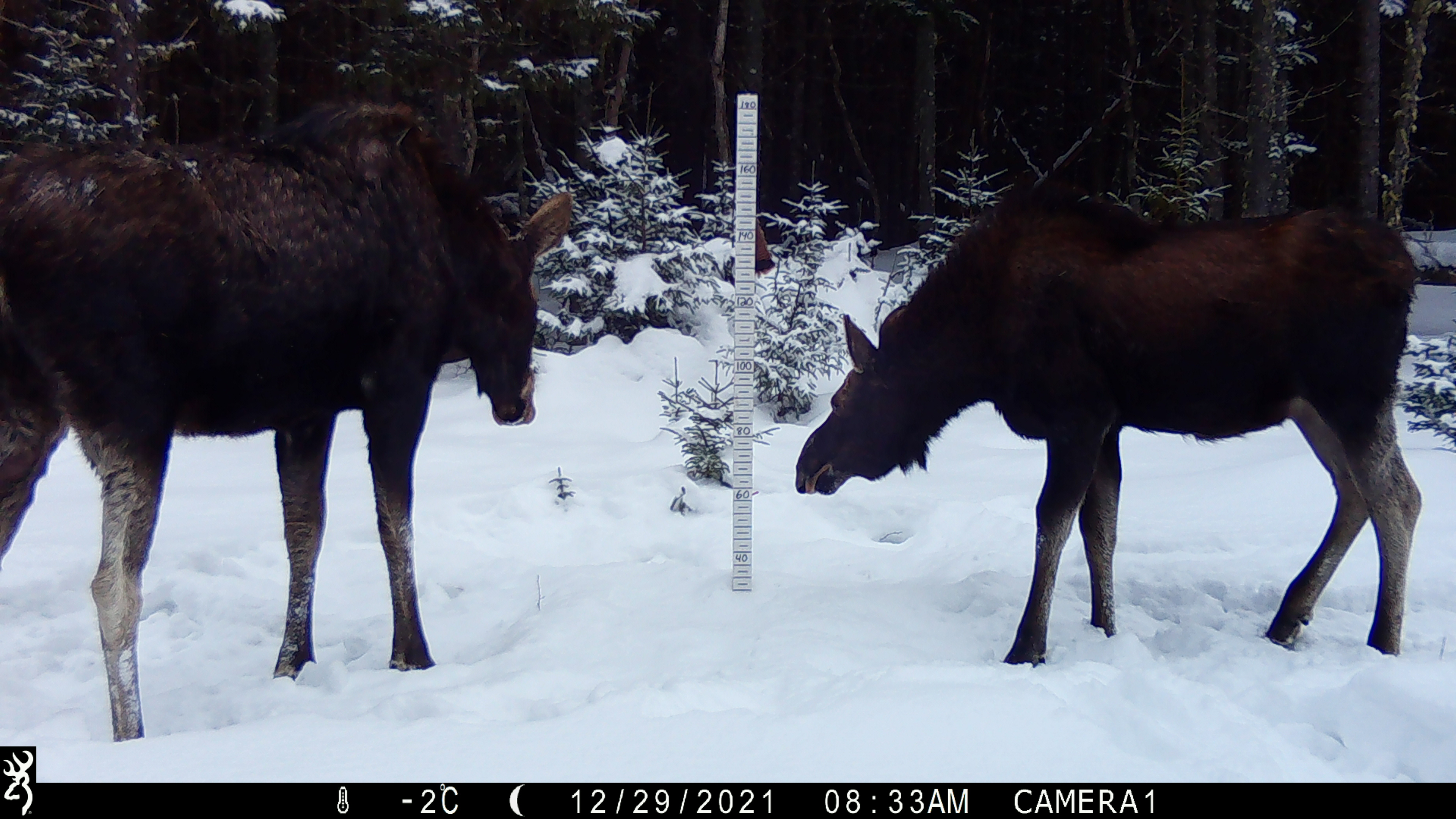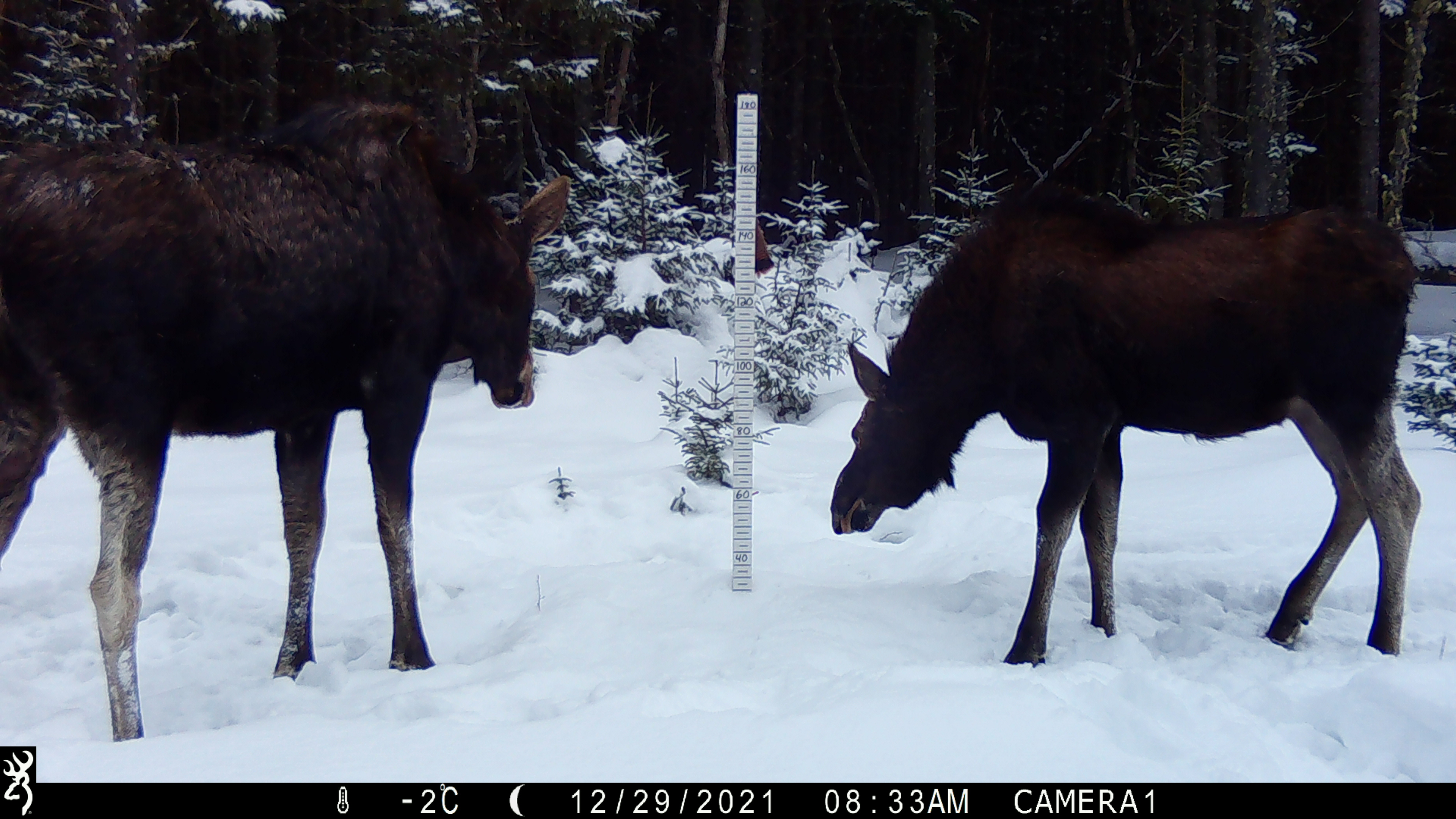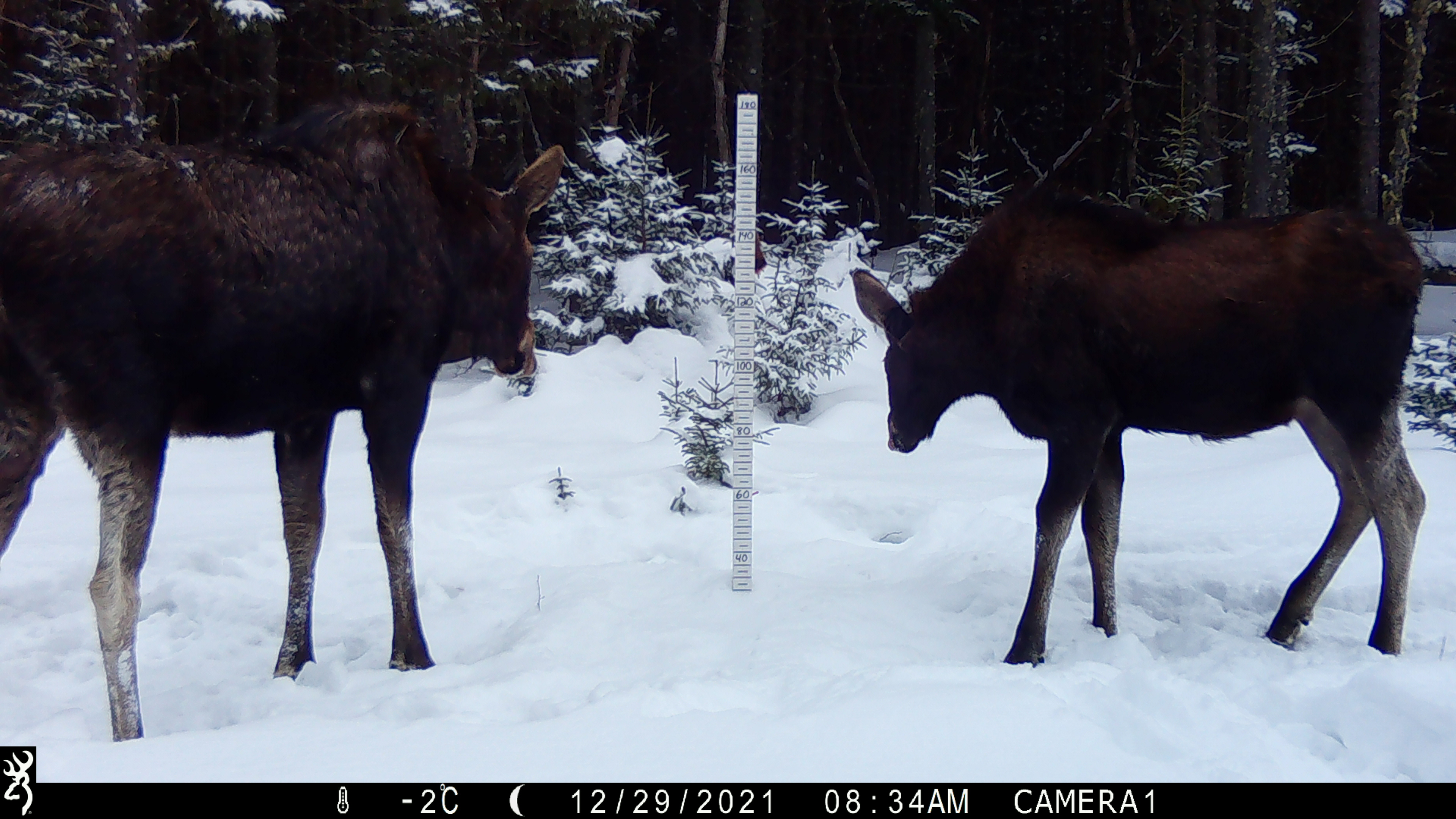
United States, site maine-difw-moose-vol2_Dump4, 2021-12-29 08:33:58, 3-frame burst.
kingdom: Animalia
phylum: Chordata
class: Mammalia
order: Artiodactyla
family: Cervidae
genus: Alces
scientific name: Alces alces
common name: moose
Moose (Alces alces).